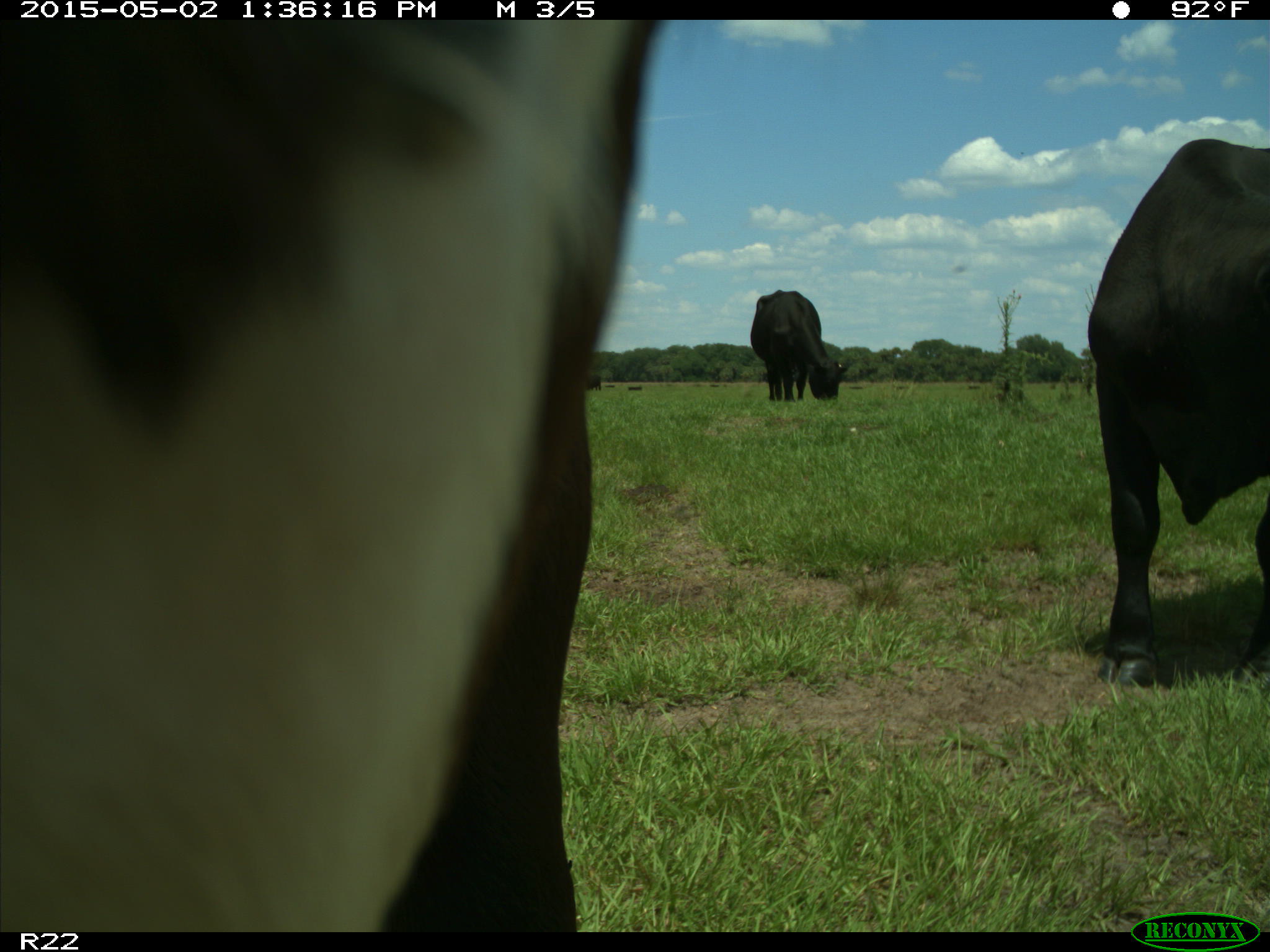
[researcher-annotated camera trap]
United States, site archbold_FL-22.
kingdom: Animalia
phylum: Chordata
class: Mammalia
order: Artiodactyla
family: Bovidae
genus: Bos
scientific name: Bos taurus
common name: domestic cow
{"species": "Bos taurus (domestic cow)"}